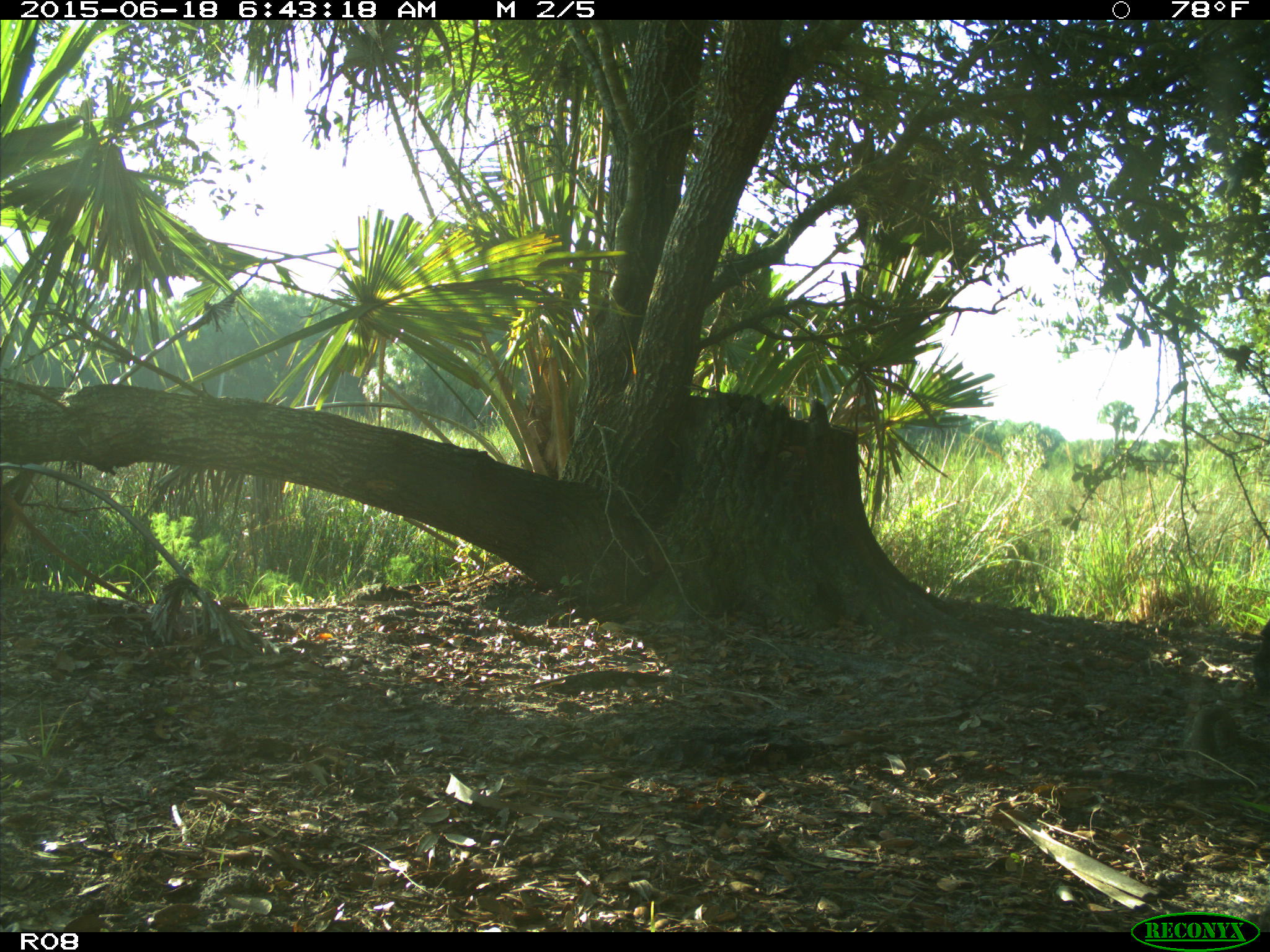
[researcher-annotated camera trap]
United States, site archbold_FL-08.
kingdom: Animalia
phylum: Chordata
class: Mammalia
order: Artiodactyla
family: Bovidae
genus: Bos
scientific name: Bos taurus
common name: domestic cow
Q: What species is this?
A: Bos taurus (domestic cow).